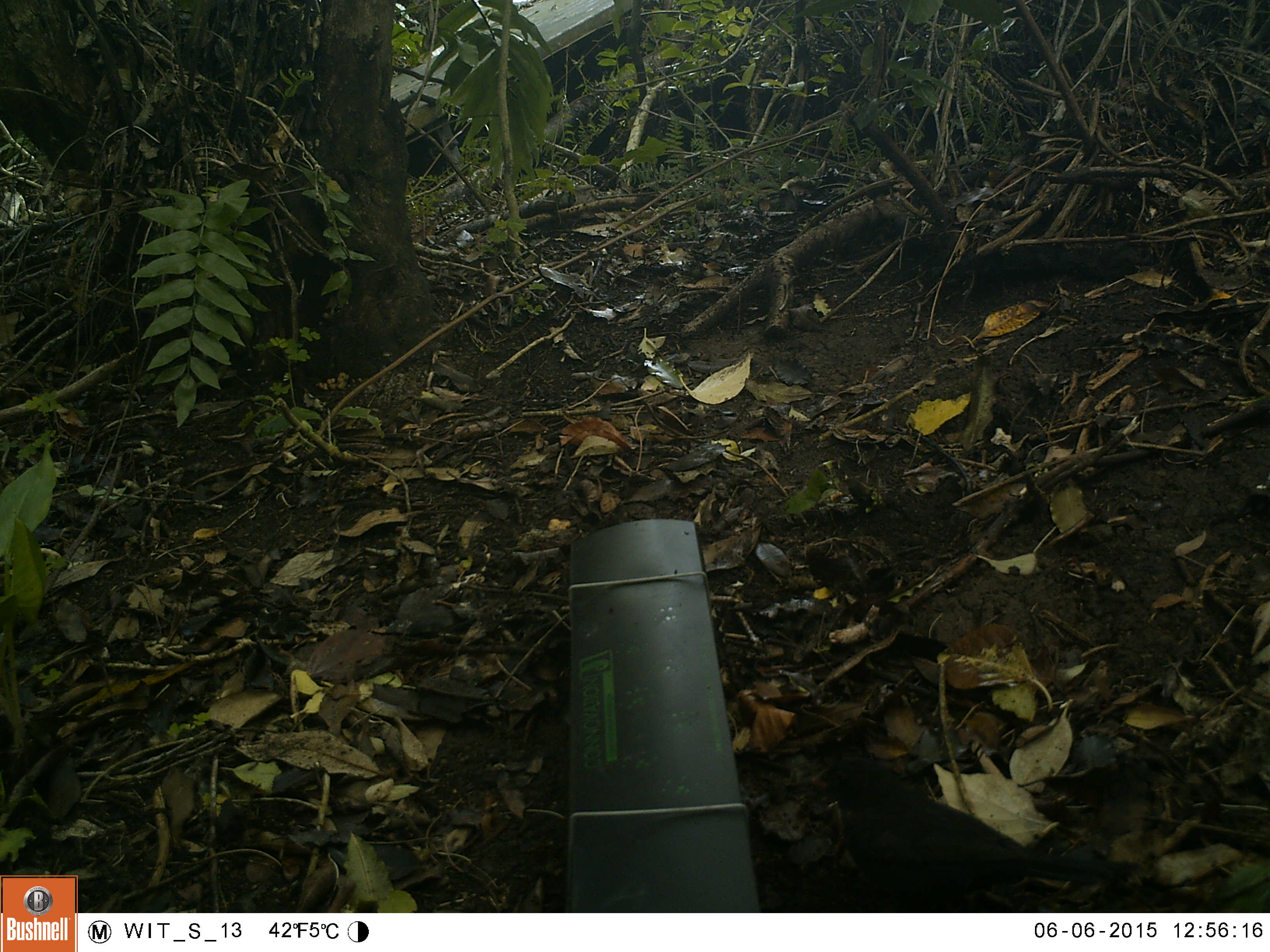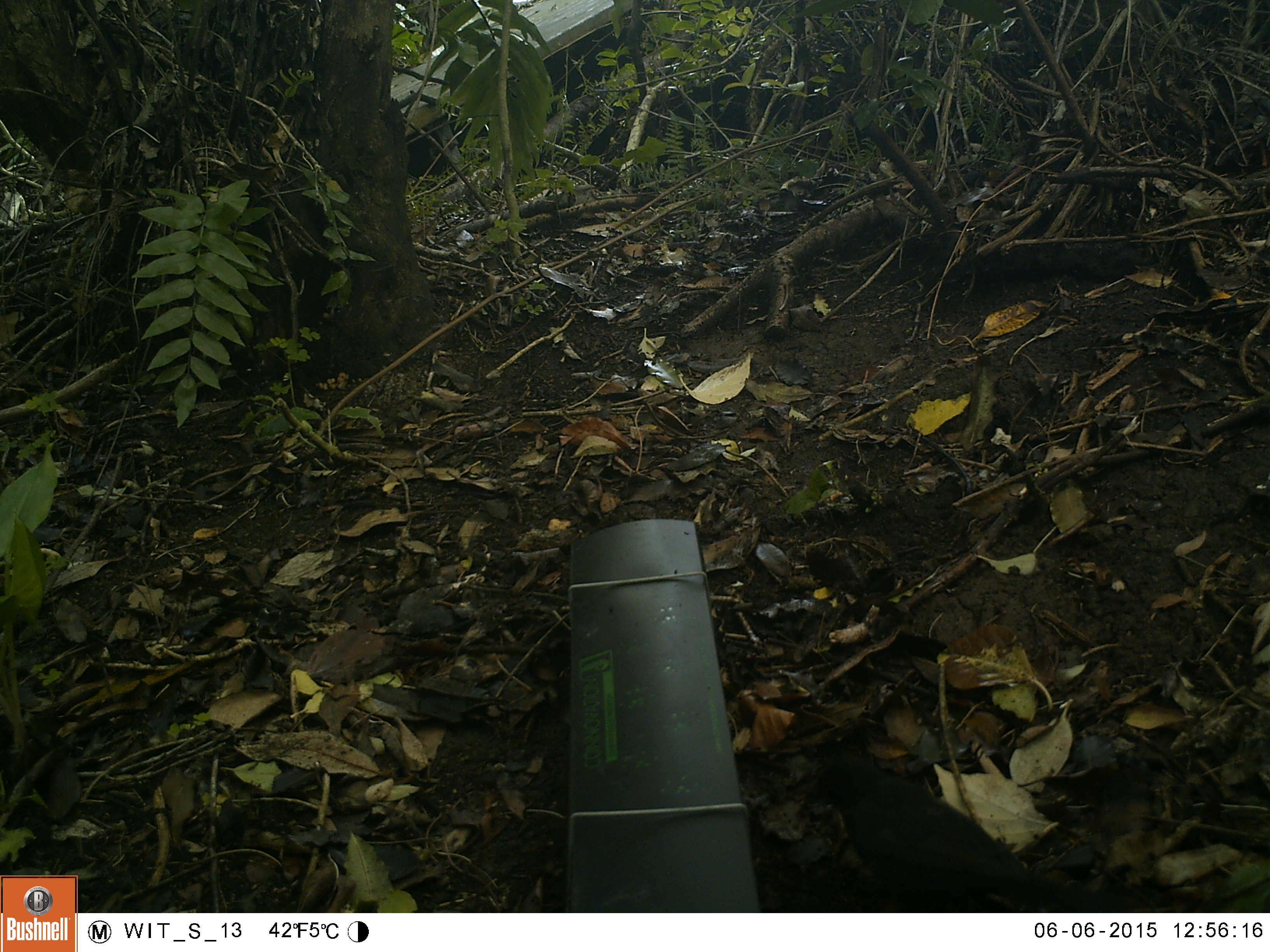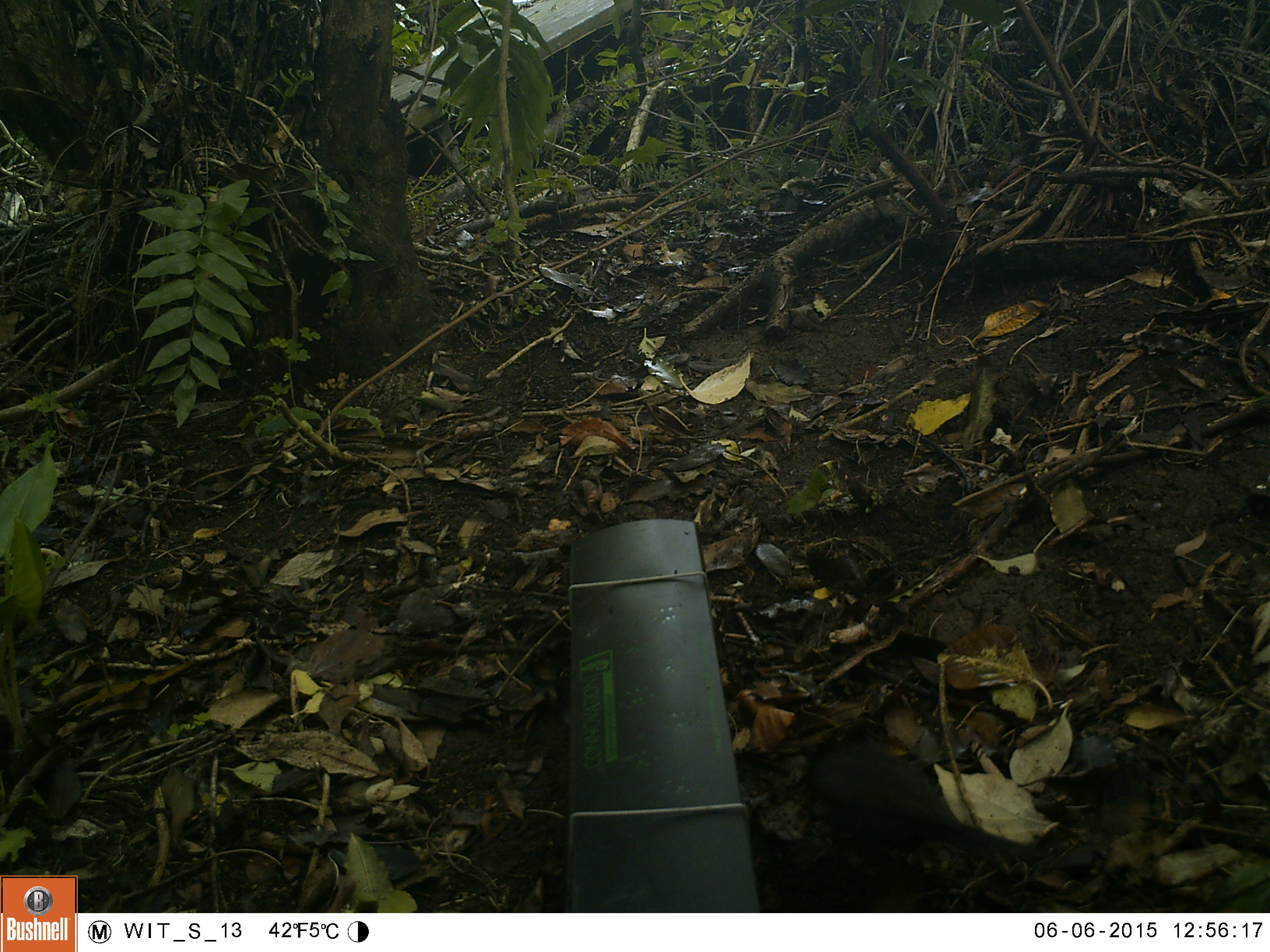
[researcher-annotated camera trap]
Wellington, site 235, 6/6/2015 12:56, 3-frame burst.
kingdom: Animalia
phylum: Chordata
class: Aves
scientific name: Aves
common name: bird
Bird (Aves).